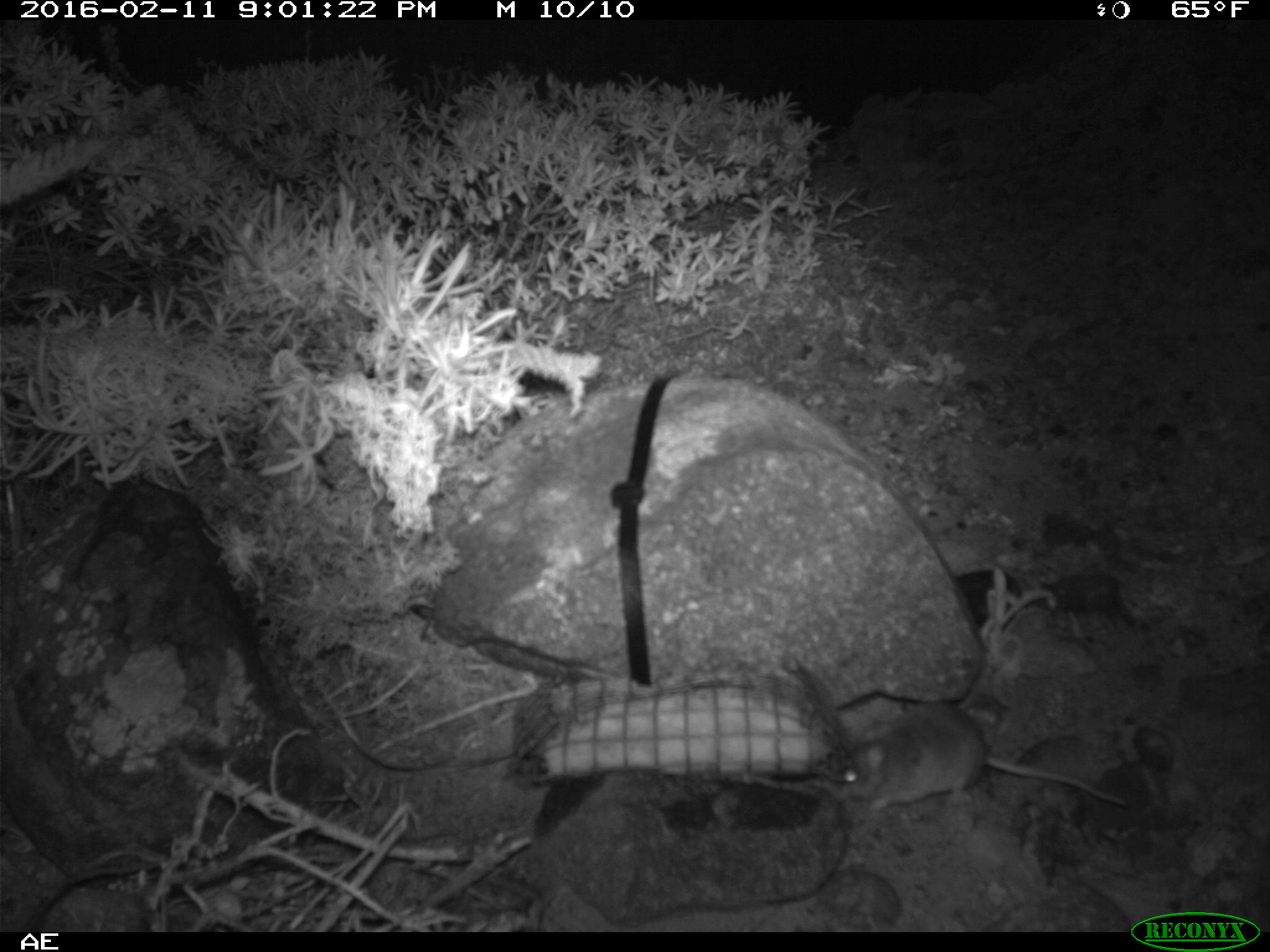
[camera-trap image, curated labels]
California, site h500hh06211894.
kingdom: Animalia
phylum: Chordata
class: Mammalia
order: Rodentia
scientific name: Rodentia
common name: rodent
Rodent (Rodentia).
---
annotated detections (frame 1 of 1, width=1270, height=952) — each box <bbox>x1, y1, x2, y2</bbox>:
rodent: <bbox>832, 704, 1134, 818</bbox>